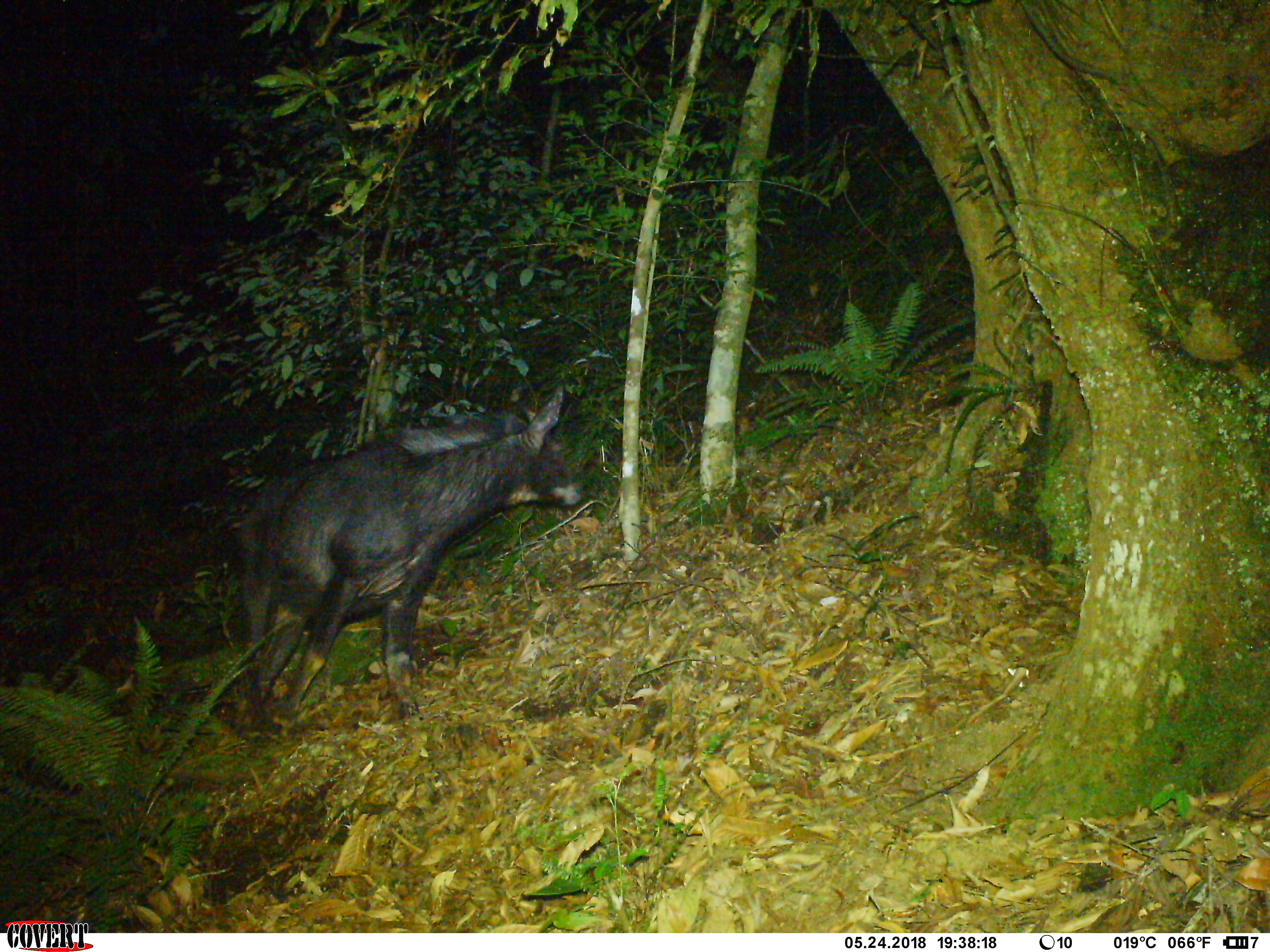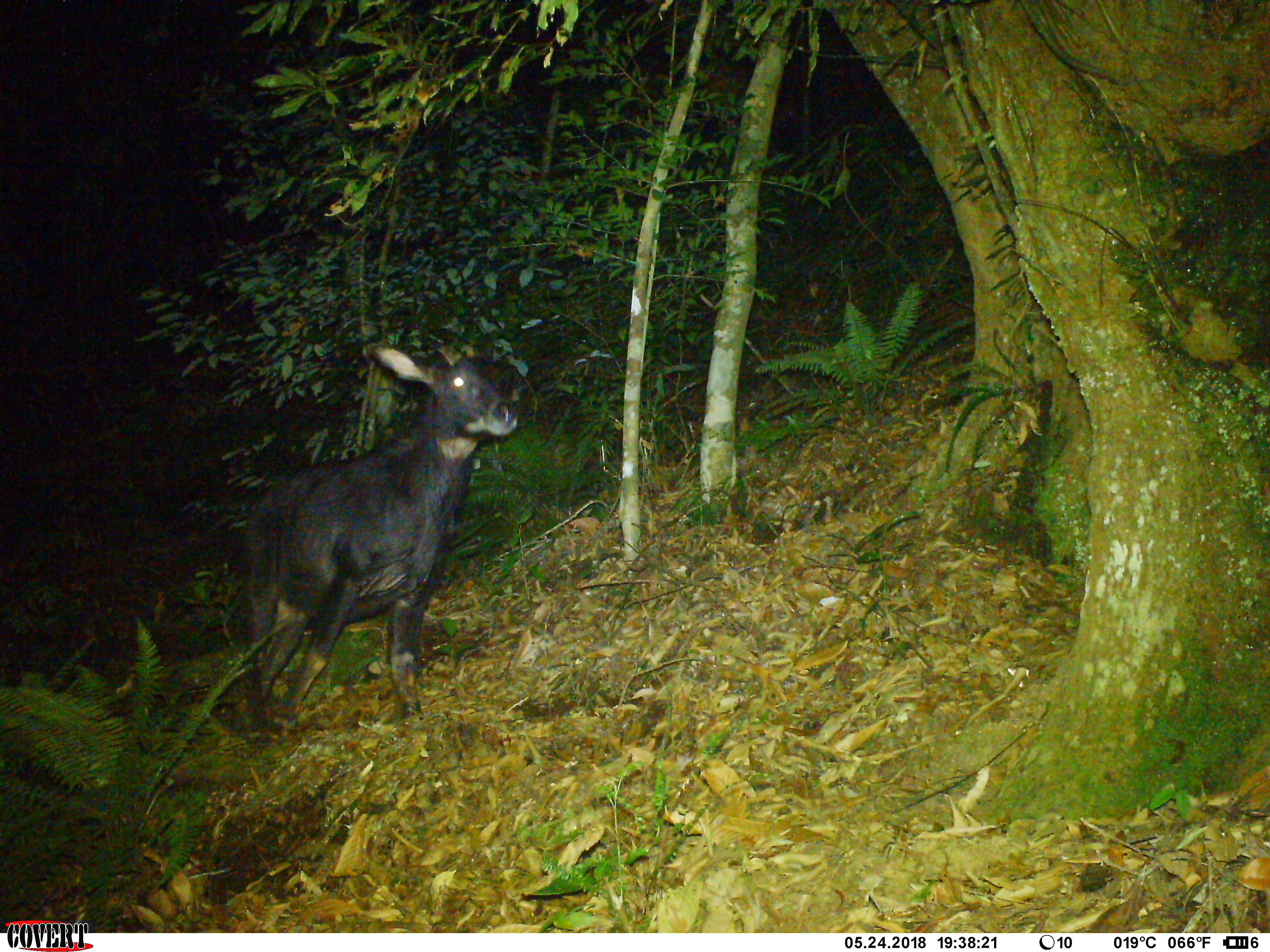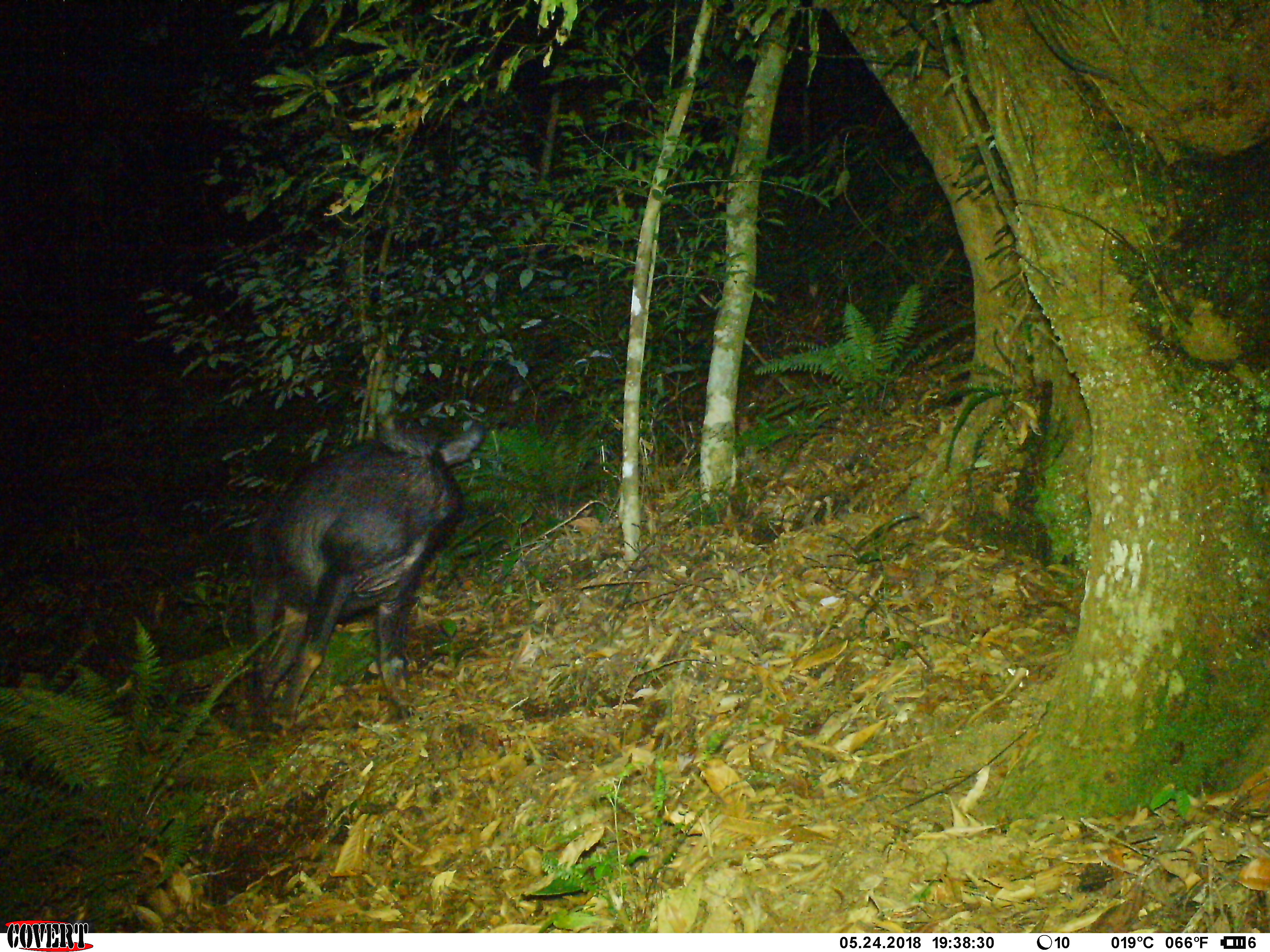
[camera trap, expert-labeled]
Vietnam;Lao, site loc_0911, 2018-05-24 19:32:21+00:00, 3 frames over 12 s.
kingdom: Animalia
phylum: Chordata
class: Mammalia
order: Artiodactyla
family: Bovidae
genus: Capricornis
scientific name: Capricornis sumatraensis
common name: chinese serow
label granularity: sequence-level